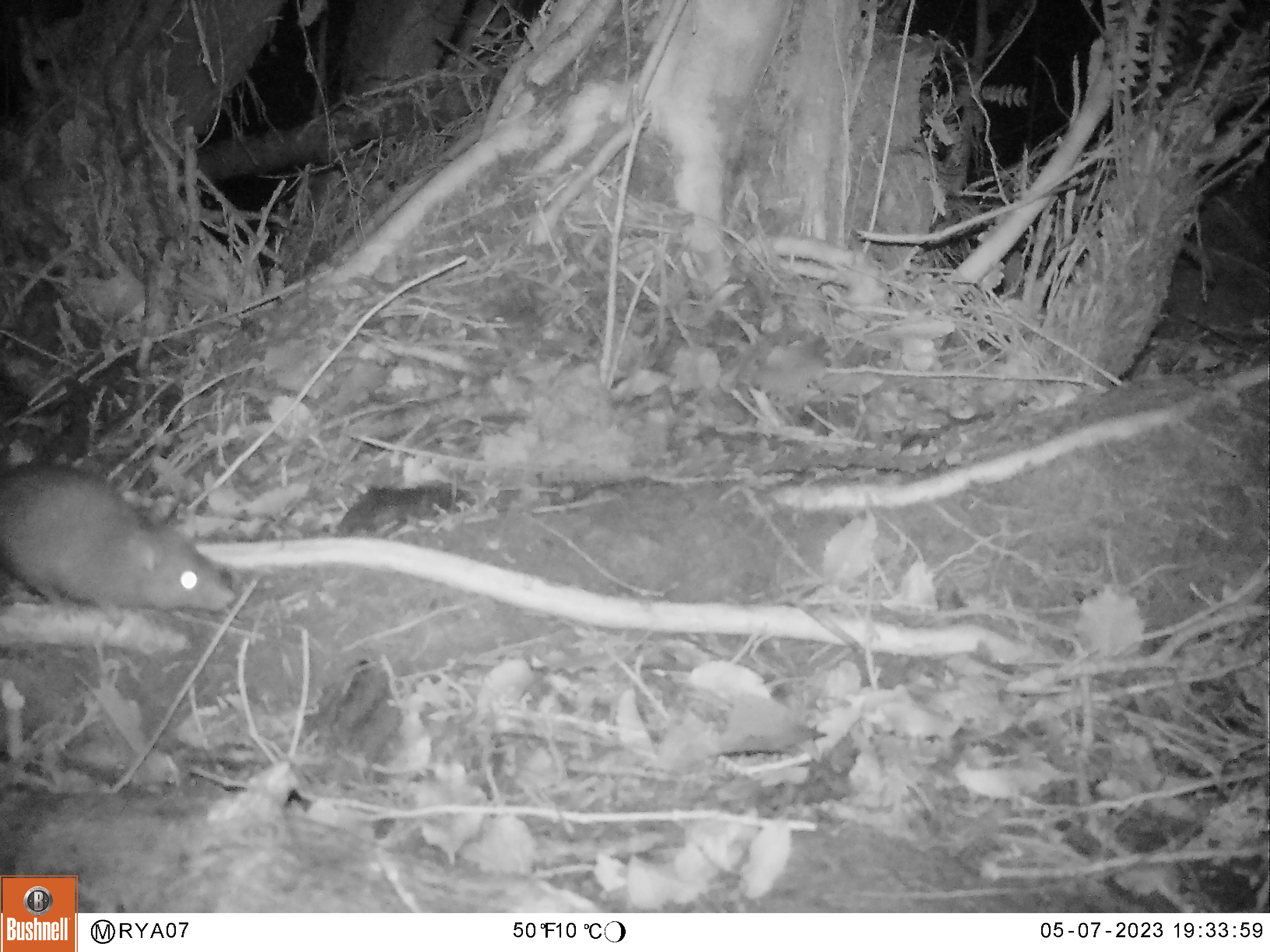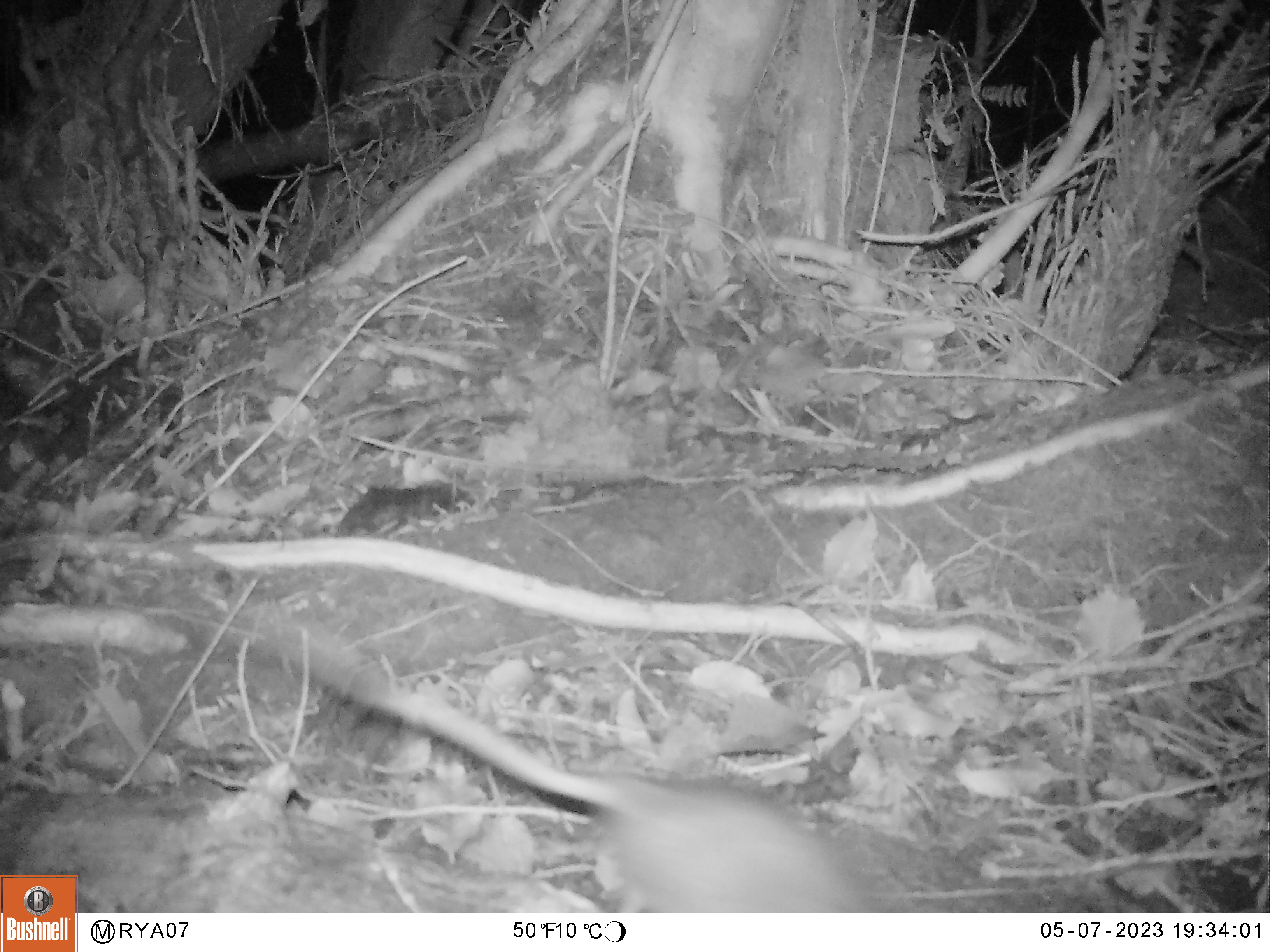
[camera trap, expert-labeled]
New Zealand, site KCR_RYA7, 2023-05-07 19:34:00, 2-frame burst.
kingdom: Animalia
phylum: Chordata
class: Mammalia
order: Rodentia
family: Muridae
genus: Rattus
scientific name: Rattus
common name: rat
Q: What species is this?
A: Rat (Rattus).